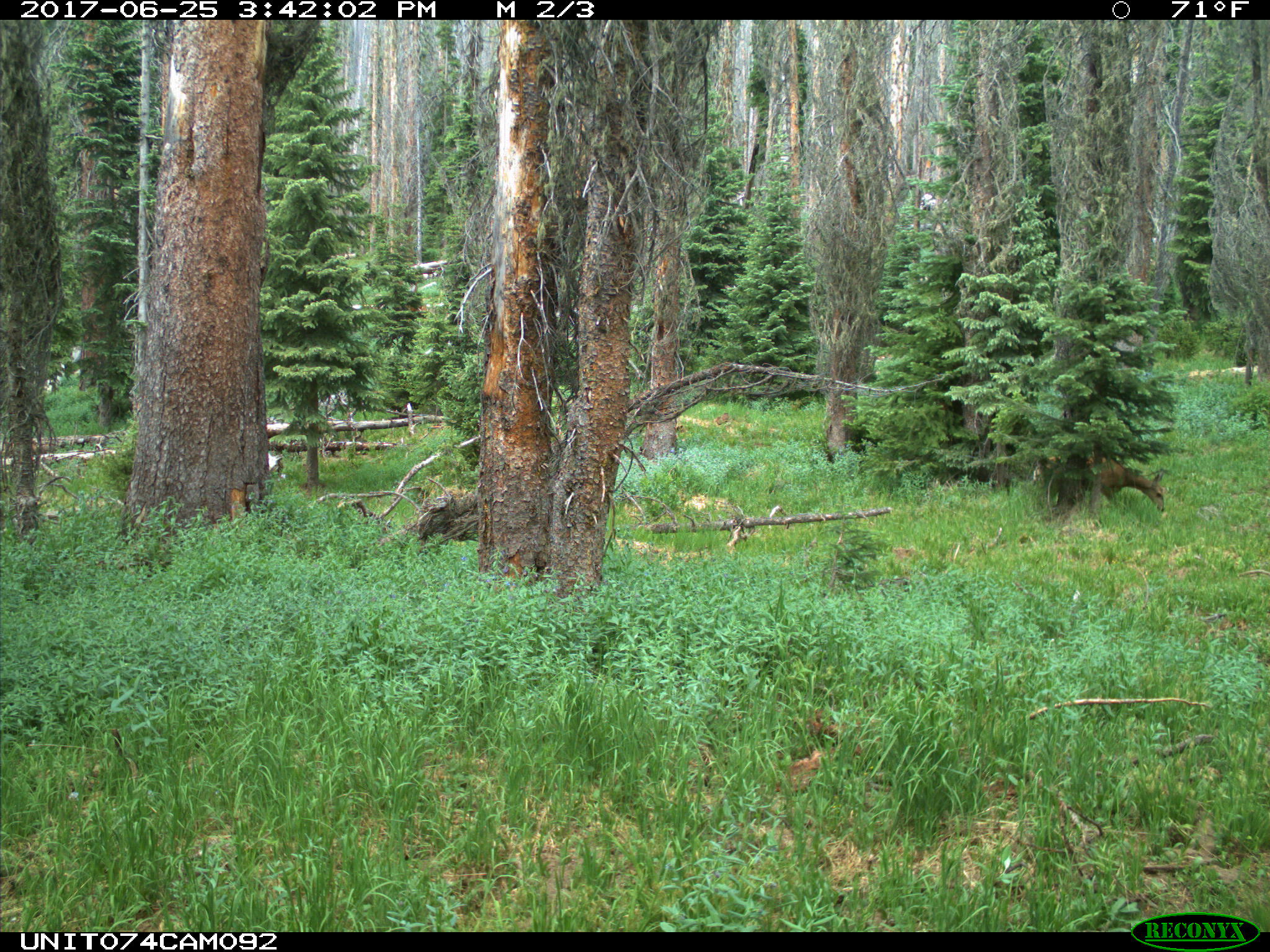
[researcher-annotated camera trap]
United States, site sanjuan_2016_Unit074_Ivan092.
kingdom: Animalia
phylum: Chordata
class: Mammalia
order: Artiodactyla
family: Cervidae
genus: Odocoileus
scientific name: Odocoileus hemionus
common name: mule deer